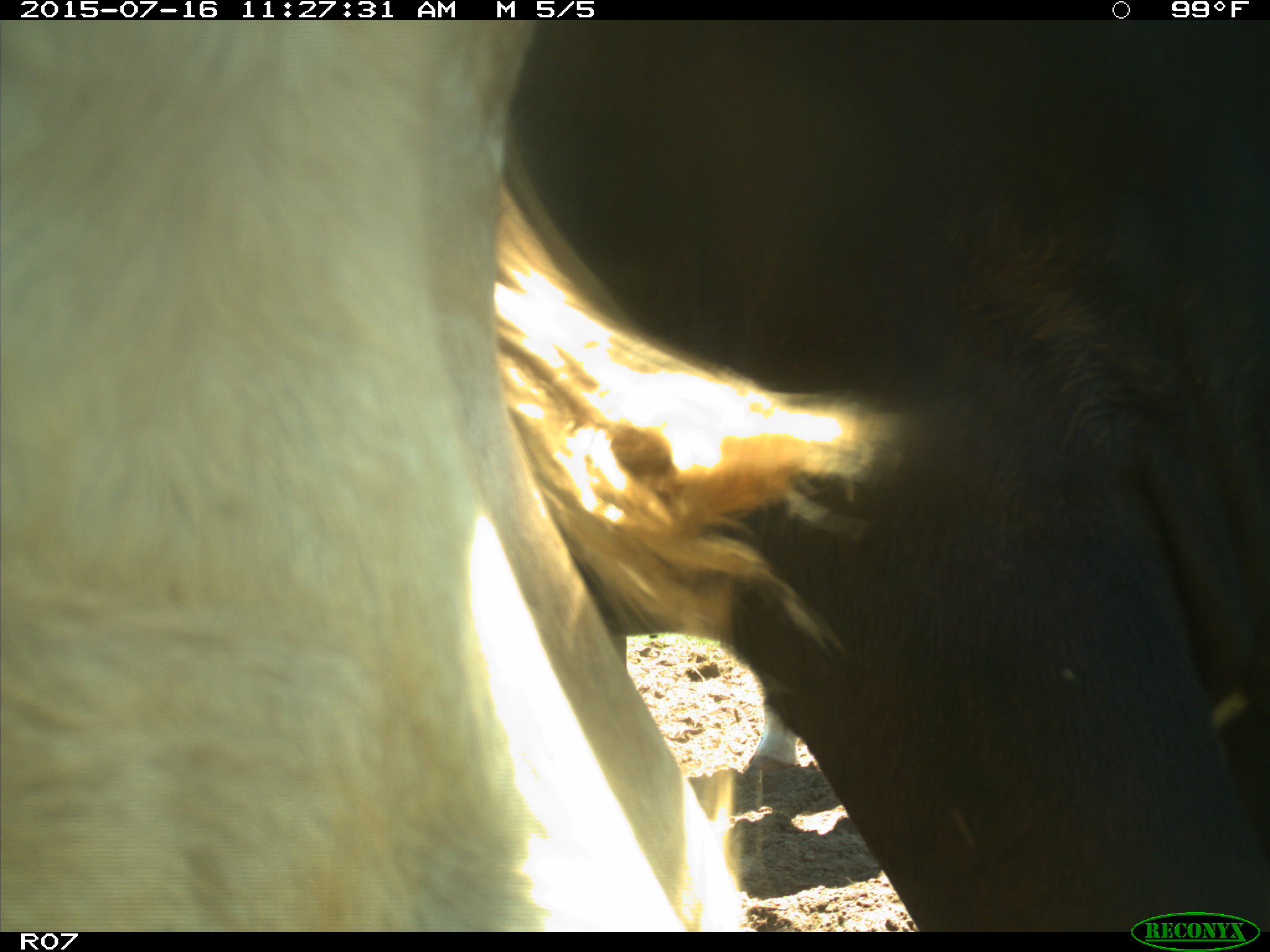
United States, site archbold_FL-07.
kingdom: Animalia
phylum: Chordata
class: Mammalia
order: Artiodactyla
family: Bovidae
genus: Bos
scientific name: Bos taurus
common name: domestic cow